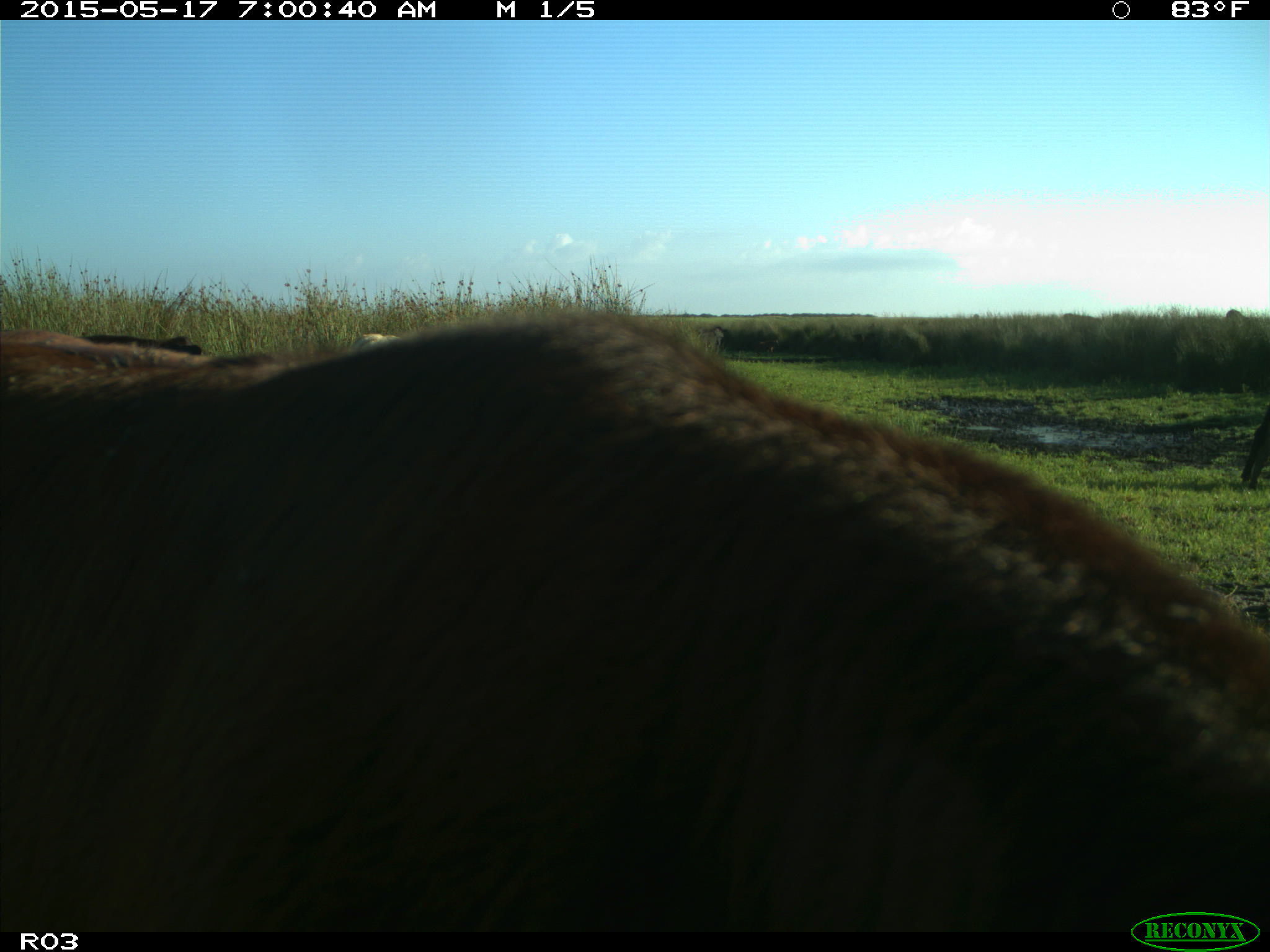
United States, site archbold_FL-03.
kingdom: Animalia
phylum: Chordata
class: Mammalia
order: Artiodactyla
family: Bovidae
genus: Bos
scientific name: Bos taurus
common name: domestic cow